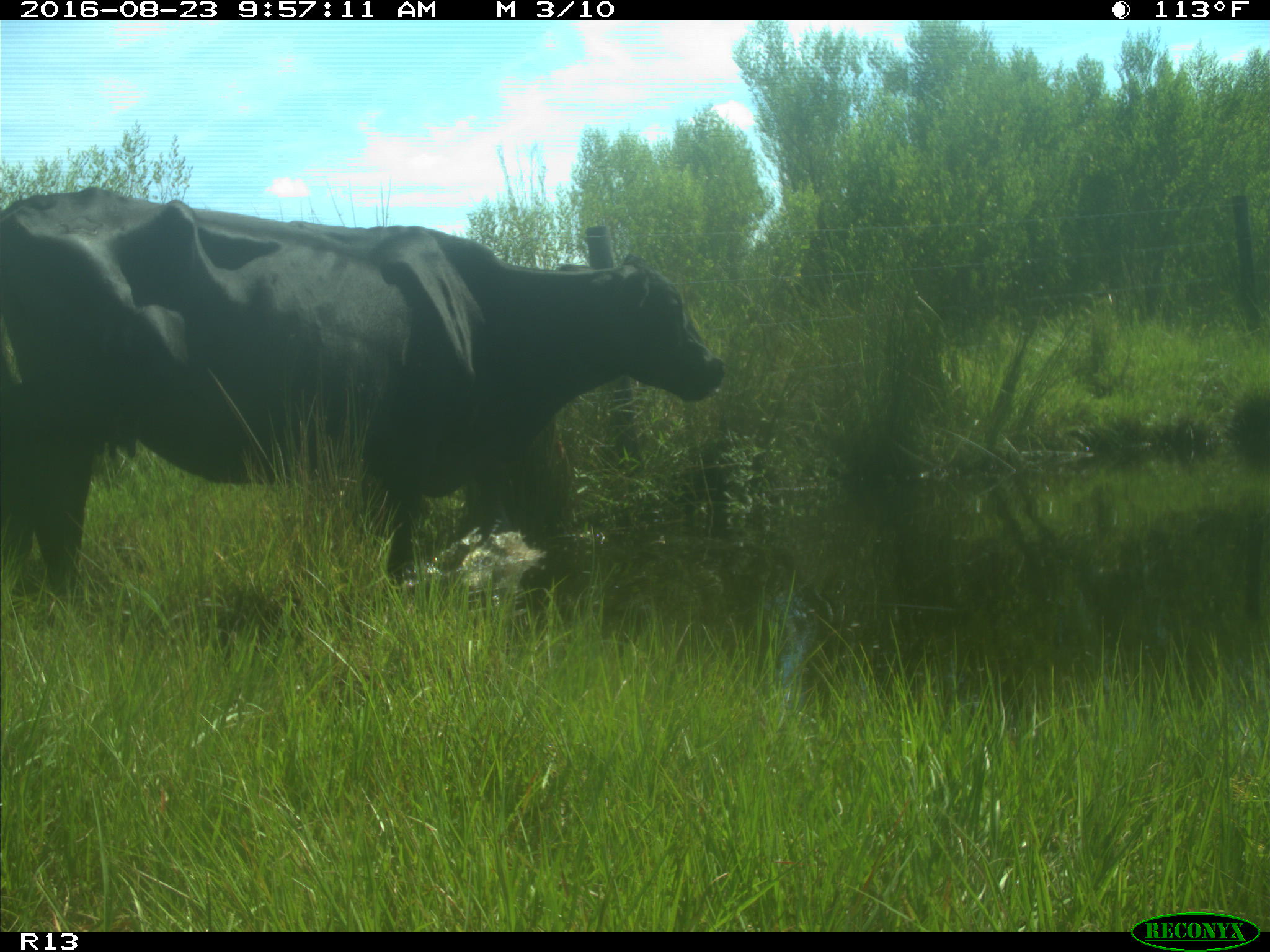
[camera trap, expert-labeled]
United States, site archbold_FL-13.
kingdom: Animalia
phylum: Chordata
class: Mammalia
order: Artiodactyla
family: Bovidae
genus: Bos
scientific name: Bos taurus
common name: domestic cow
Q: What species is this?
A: Bos taurus (domestic cow).